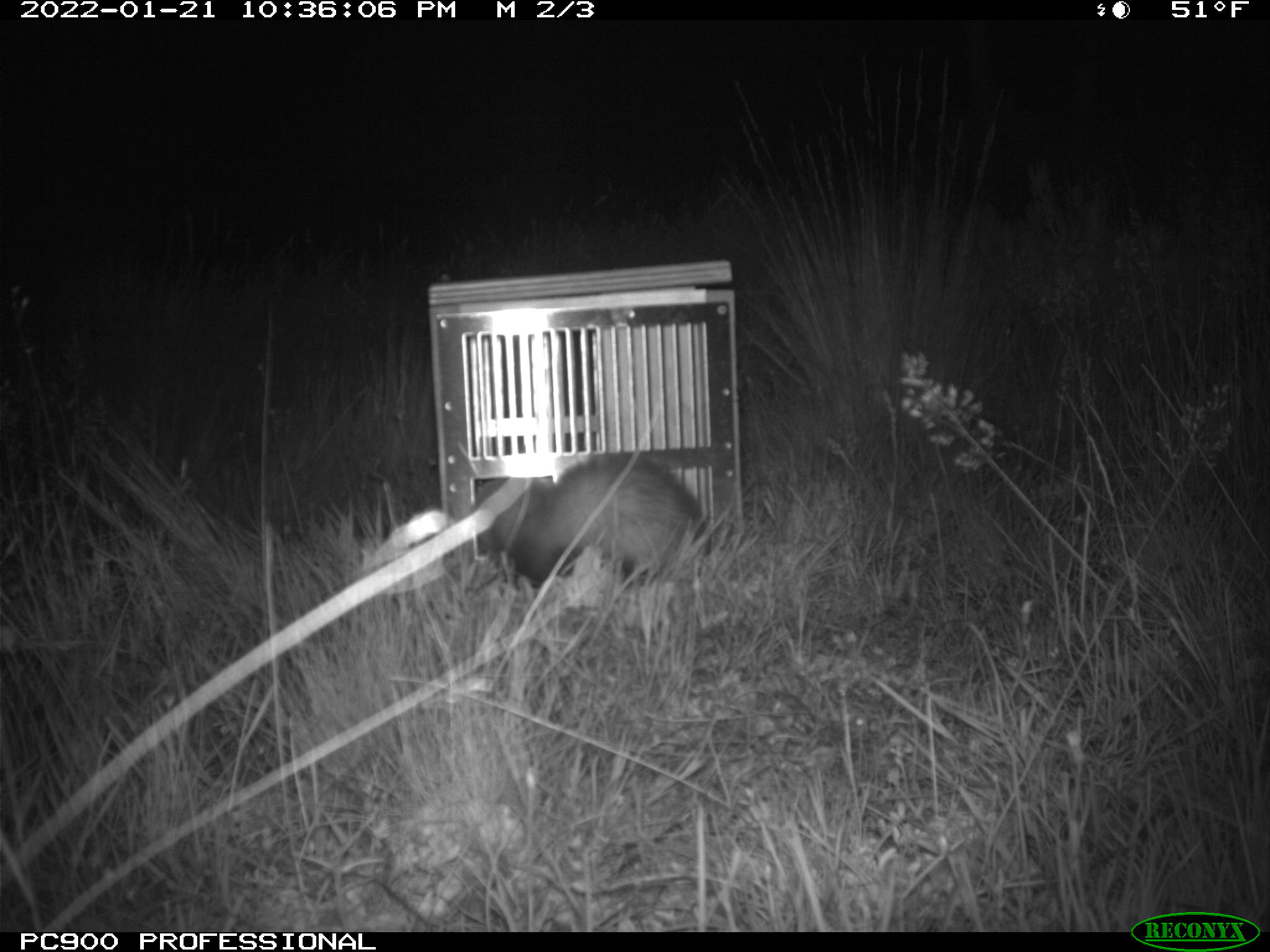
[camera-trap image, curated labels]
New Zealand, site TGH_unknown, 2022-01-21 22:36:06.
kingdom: Animalia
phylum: Chordata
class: Mammalia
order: Carnivora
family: Mustelidae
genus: Mustela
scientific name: Mustela furo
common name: ferret